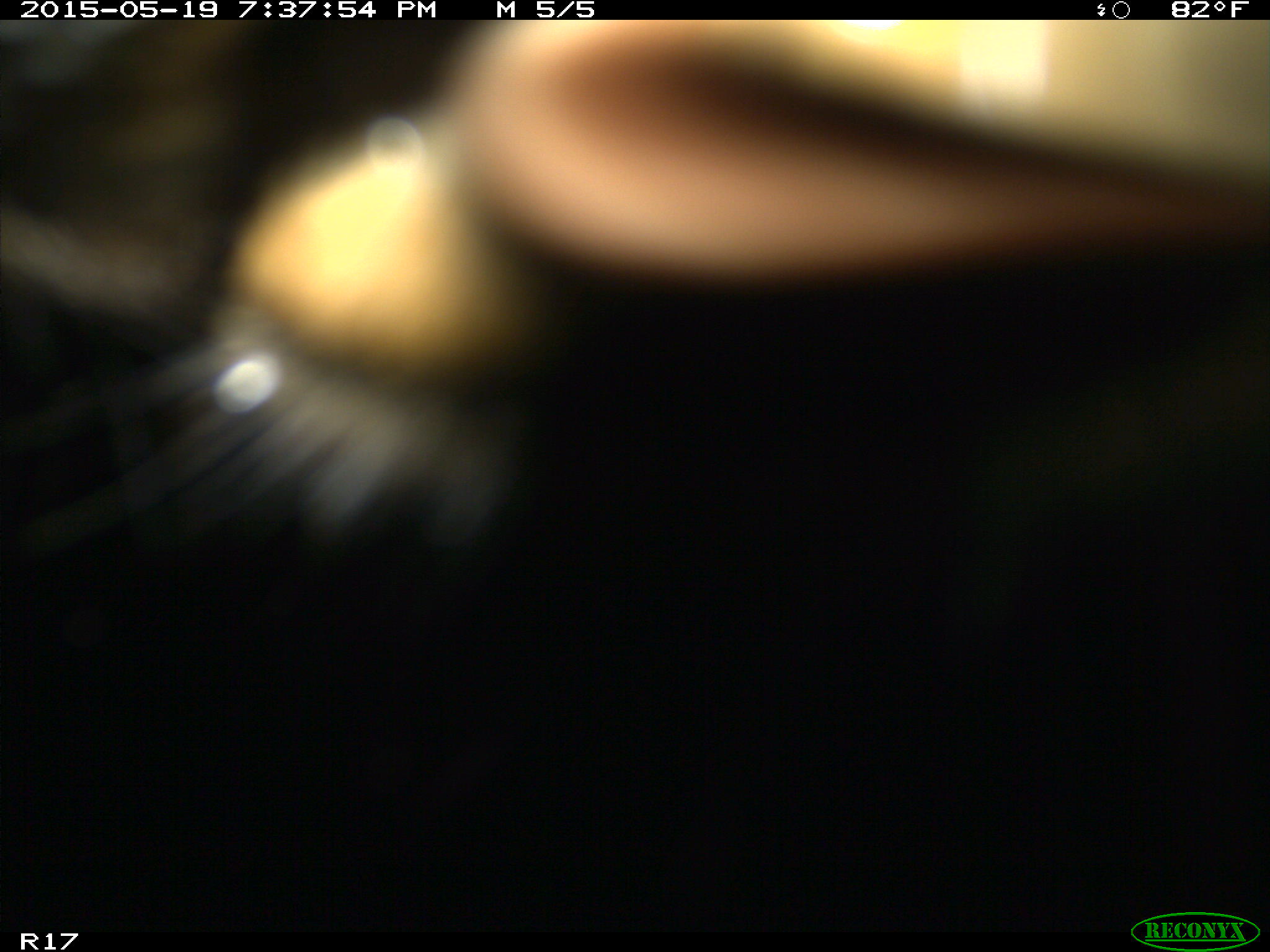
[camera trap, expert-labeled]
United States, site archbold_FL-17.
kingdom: Animalia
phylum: Chordata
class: Mammalia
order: Artiodactyla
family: Bovidae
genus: Bos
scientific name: Bos taurus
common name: domestic cow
Bos taurus (domestic cow).